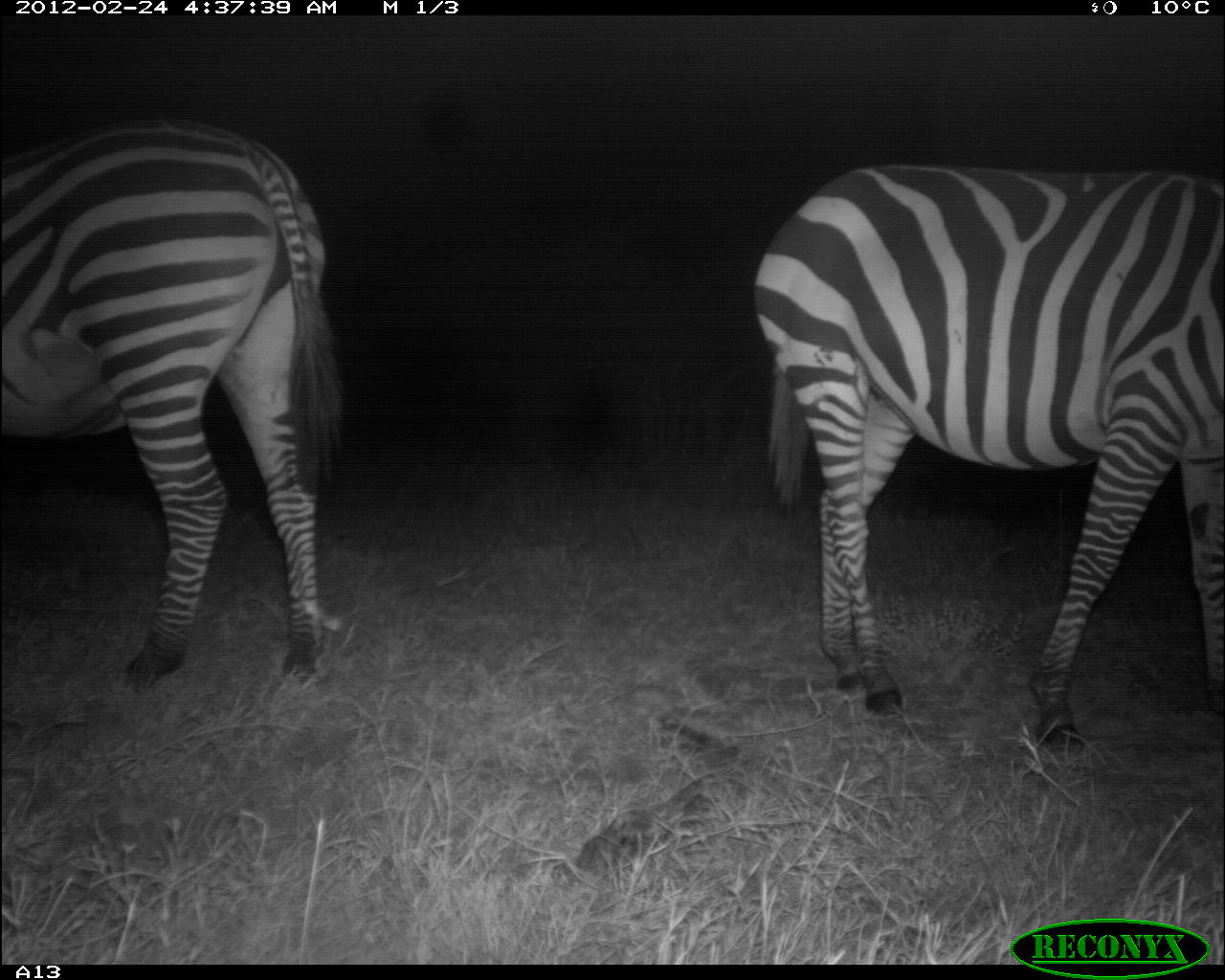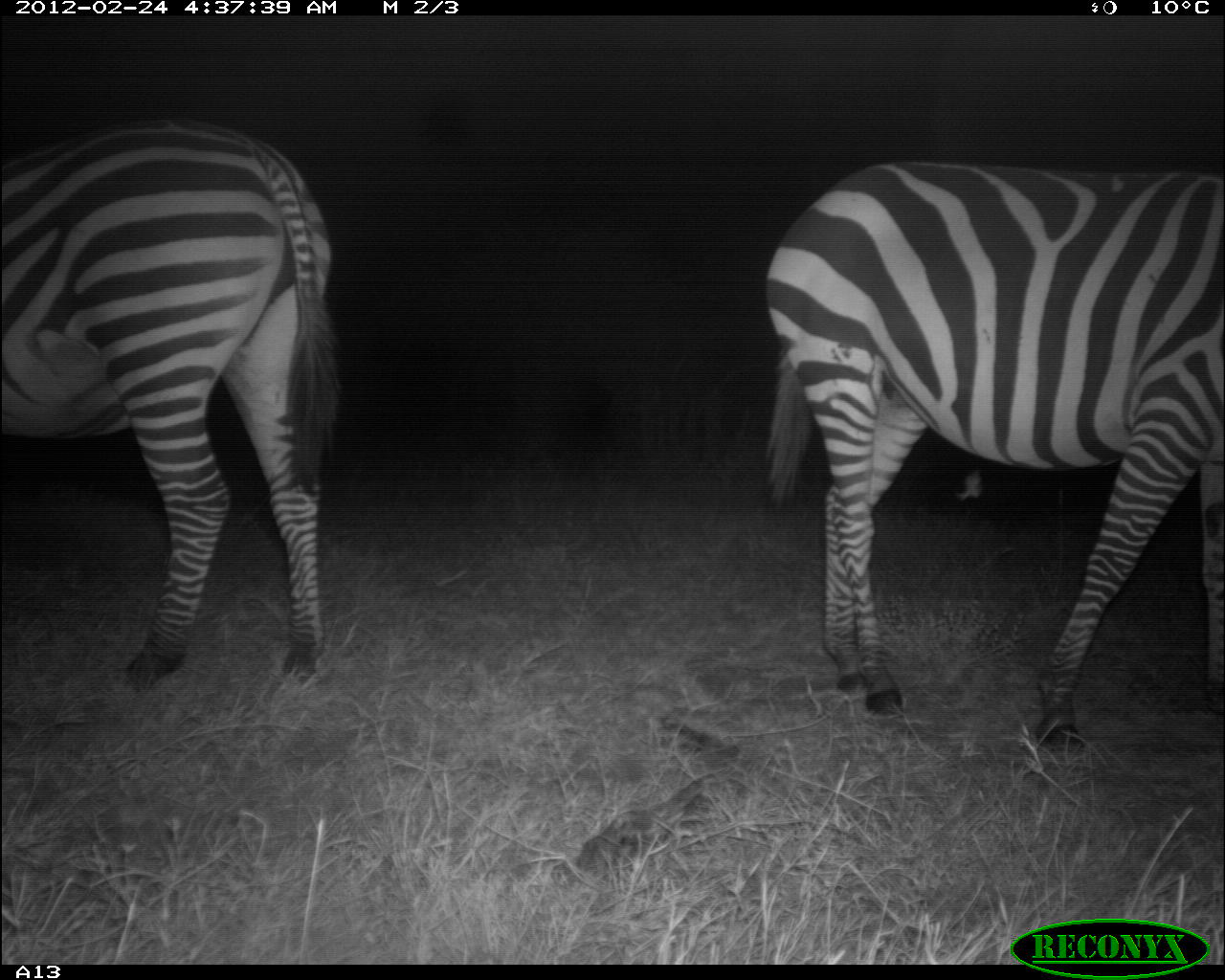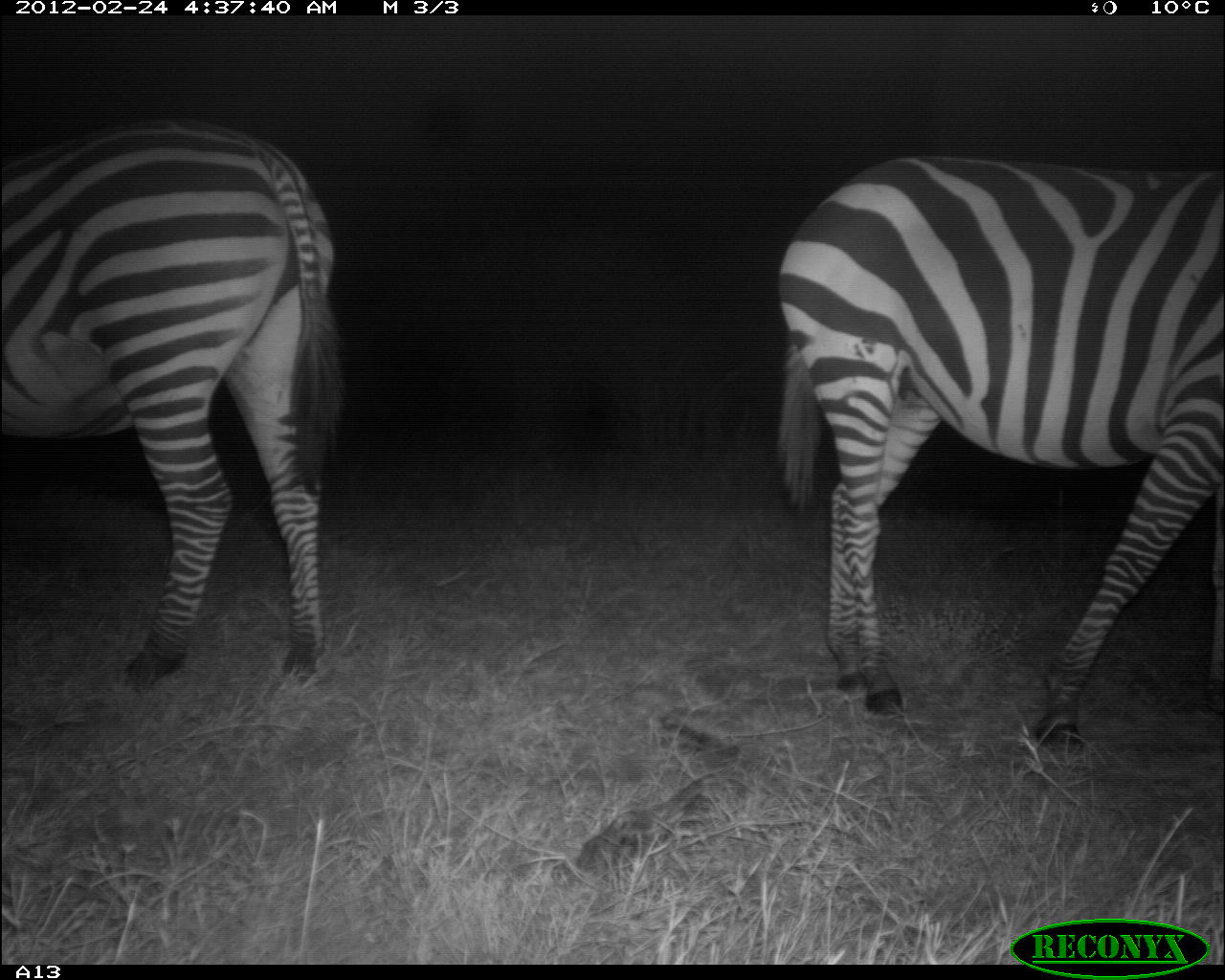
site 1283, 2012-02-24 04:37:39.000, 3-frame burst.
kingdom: Animalia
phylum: Chordata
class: Mammalia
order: Perissodactyla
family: Equidae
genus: Equus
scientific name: Equus quagga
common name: plains zebra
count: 2